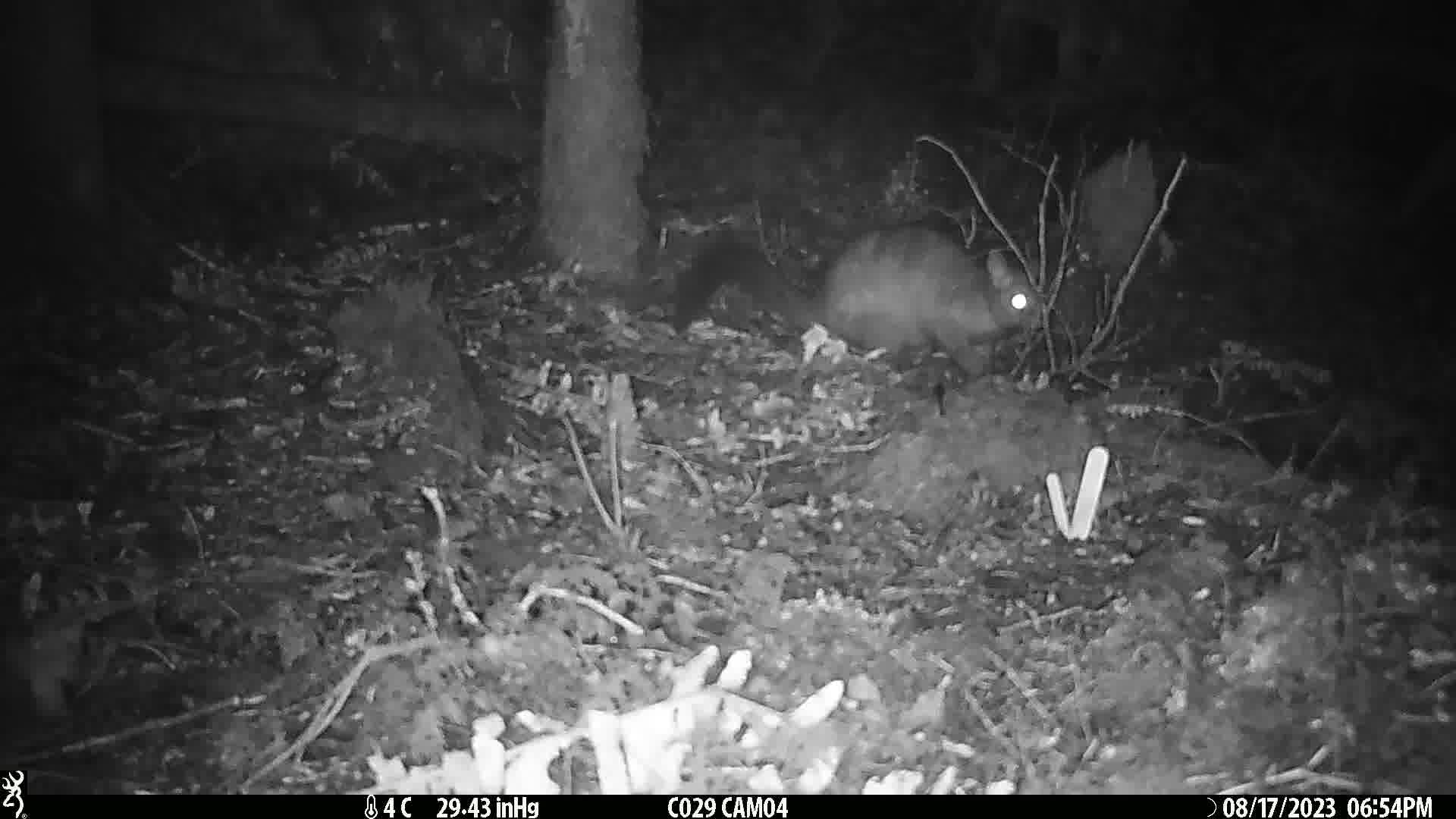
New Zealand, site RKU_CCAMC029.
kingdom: Animalia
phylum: Chordata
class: Mammalia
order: Diprotodontia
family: Phalangeridae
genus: Trichosurus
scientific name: Trichosurus vulpecula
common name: common brushtail possum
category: possum